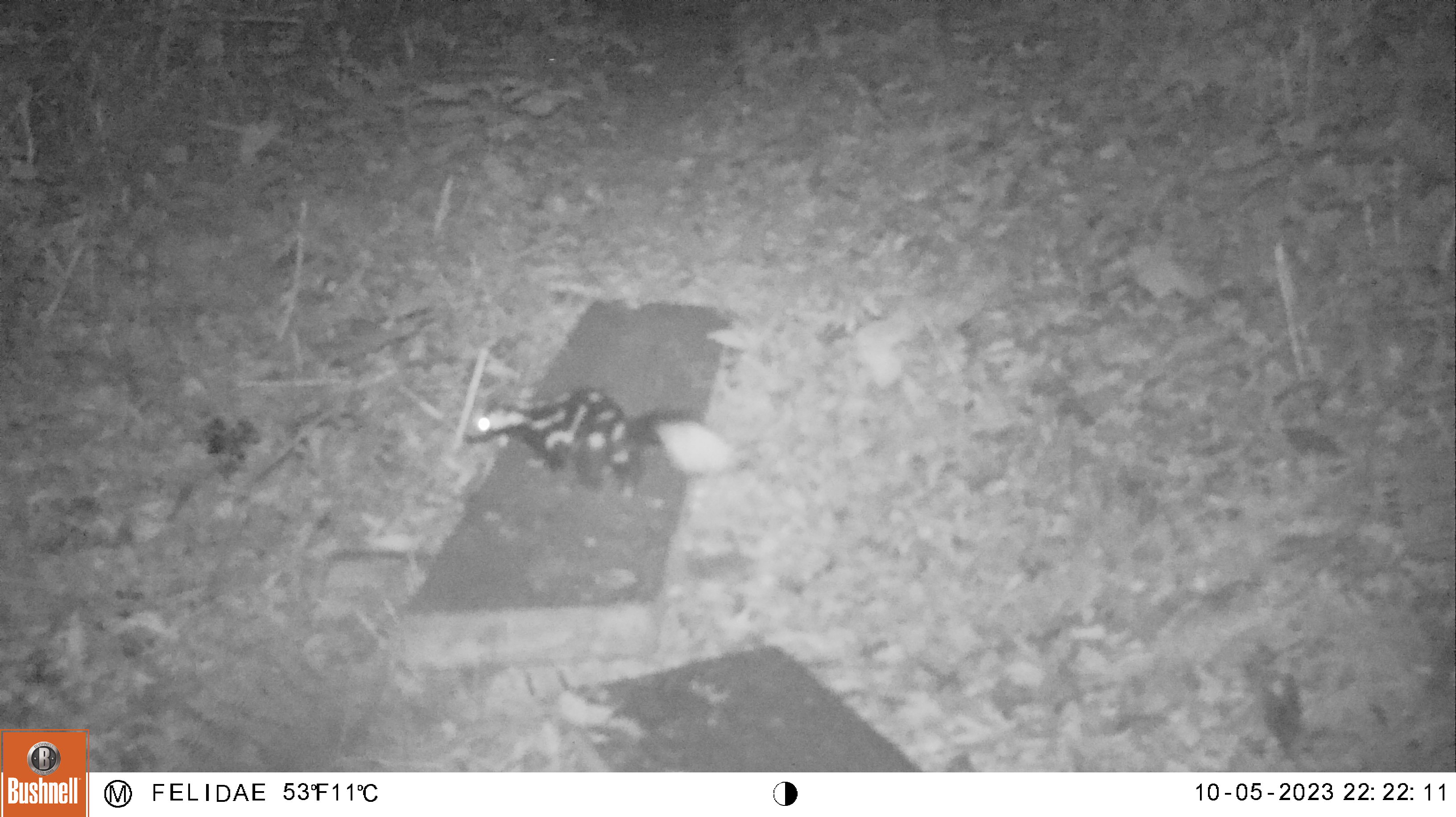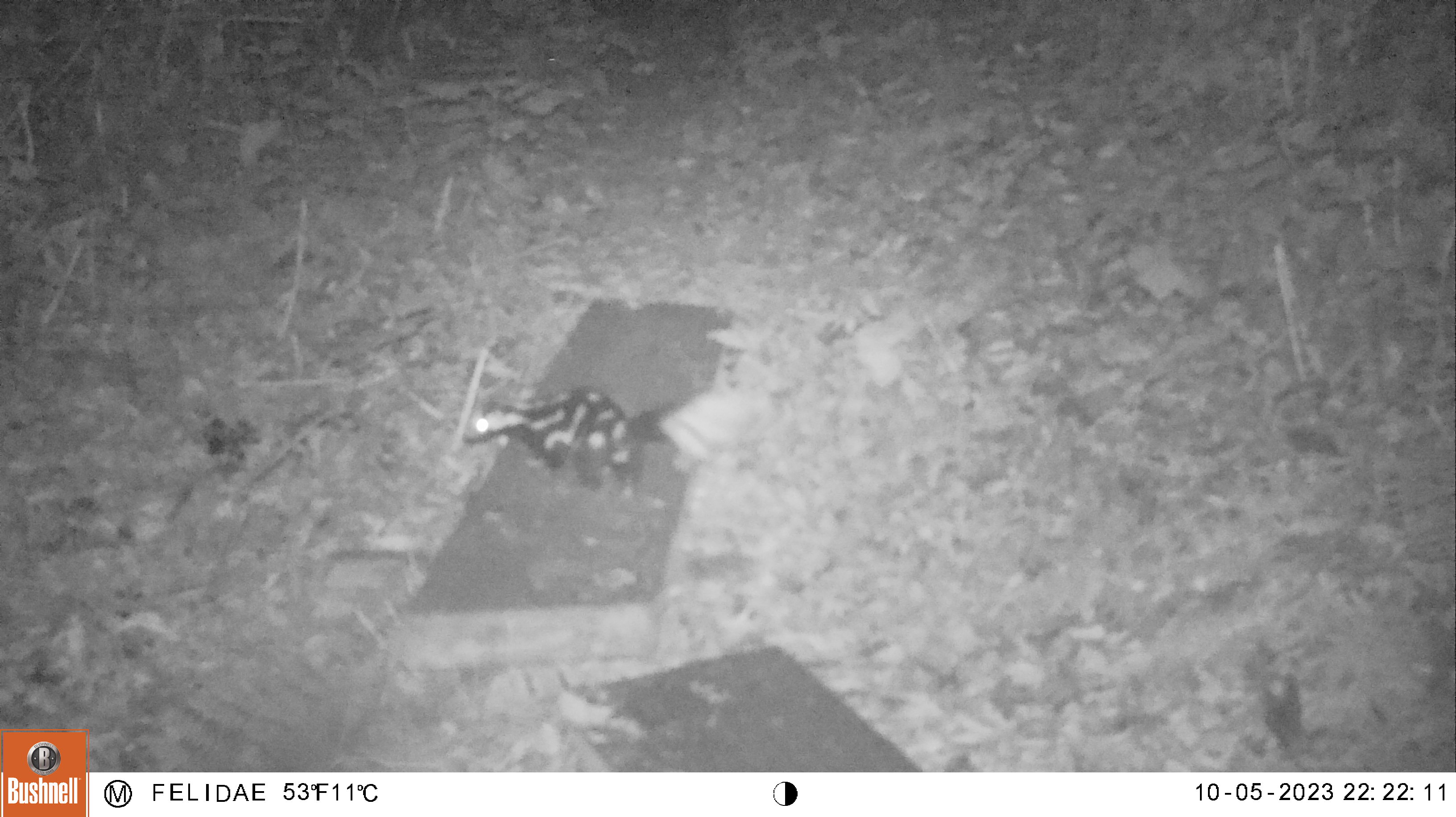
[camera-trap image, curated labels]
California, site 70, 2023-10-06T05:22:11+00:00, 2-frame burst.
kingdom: Animalia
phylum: Chordata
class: Mammalia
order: Carnivora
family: Mephitidae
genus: Spilogale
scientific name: Spilogale gracilis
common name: western spotted skunk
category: spotted skunk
Spotted skunk (western spotted skunk) (Spilogale gracilis).